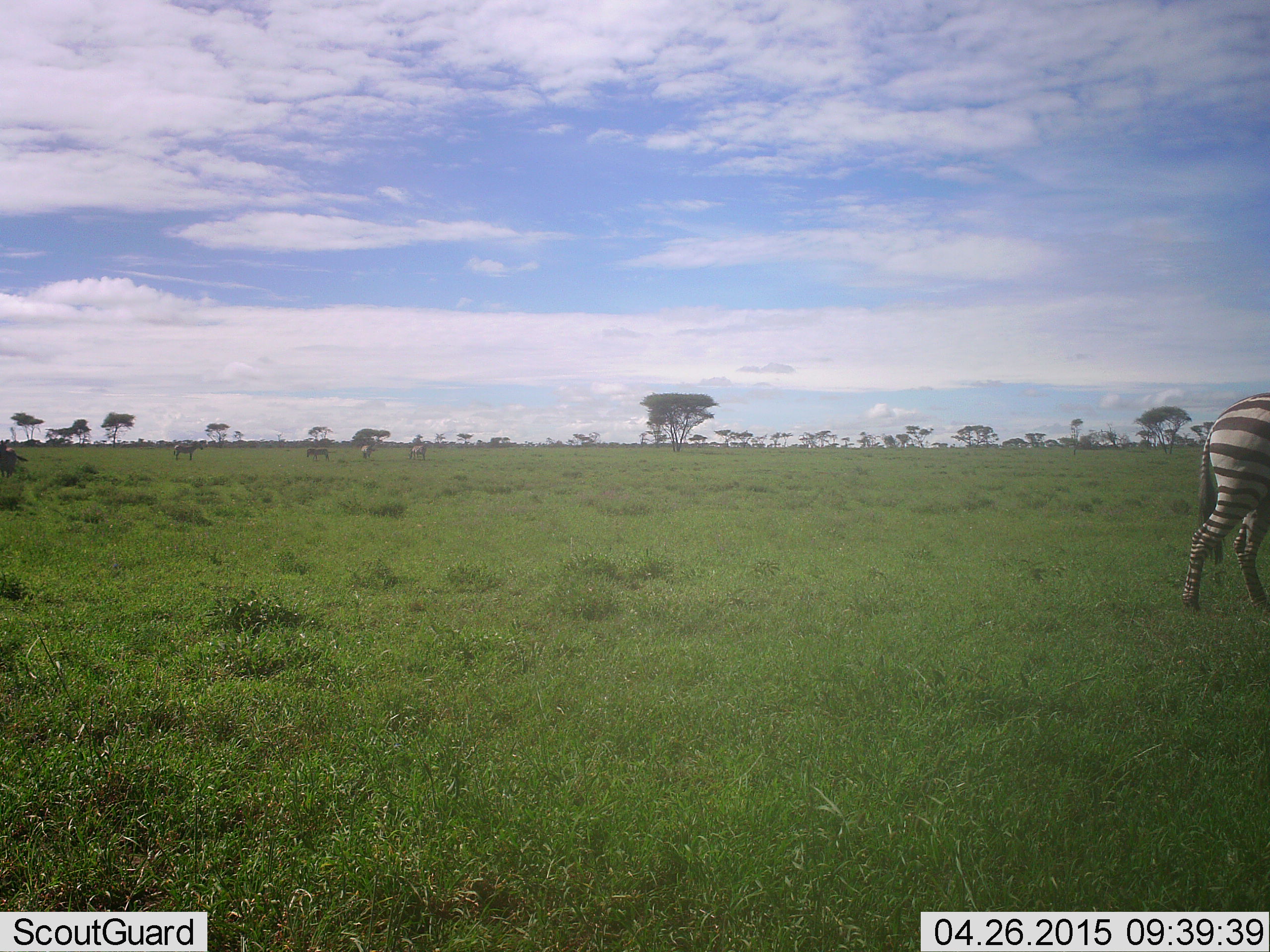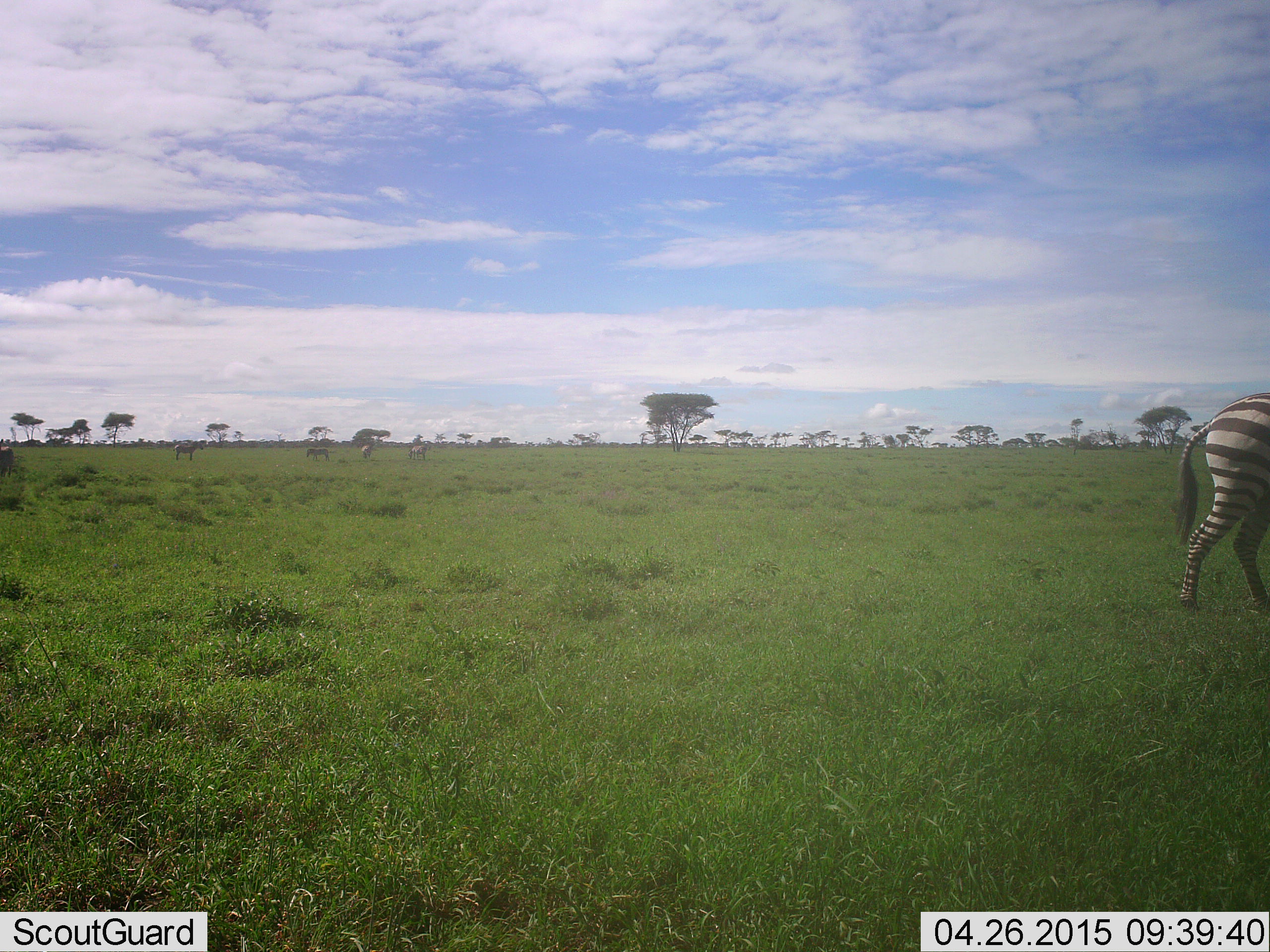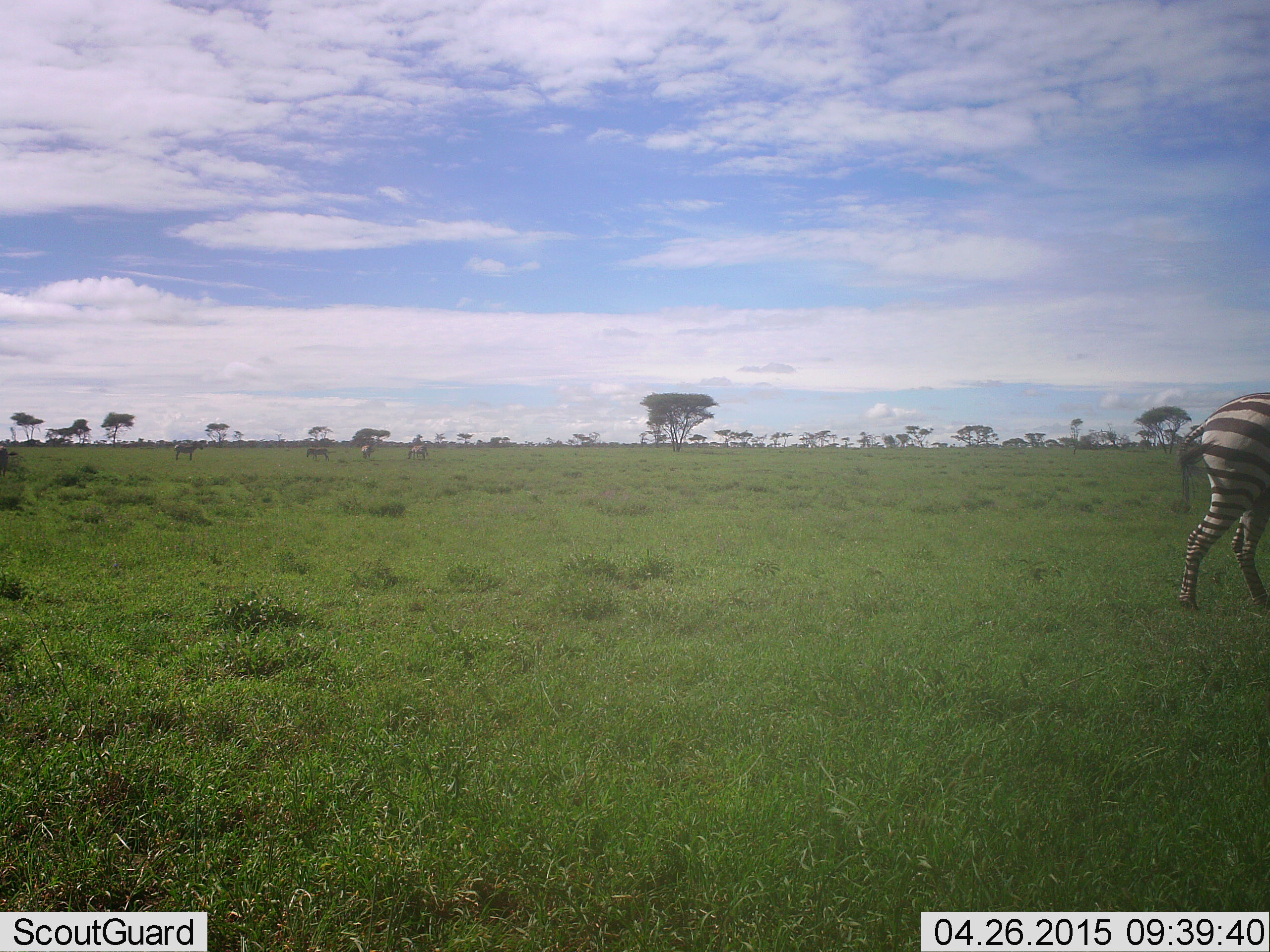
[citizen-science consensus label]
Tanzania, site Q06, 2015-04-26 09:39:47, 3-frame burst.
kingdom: Animalia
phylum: Chordata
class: Mammalia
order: Perissodactyla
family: Equidae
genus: Equus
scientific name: Equus quagga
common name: plains zebra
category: zebra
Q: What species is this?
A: Zebra (plains zebra) (Equus quagga).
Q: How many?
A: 1.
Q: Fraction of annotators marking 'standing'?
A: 60%.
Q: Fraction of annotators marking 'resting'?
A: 0%.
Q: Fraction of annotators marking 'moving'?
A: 50%.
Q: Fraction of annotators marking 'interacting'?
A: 0%.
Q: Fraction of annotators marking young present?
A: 0%.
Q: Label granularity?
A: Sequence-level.